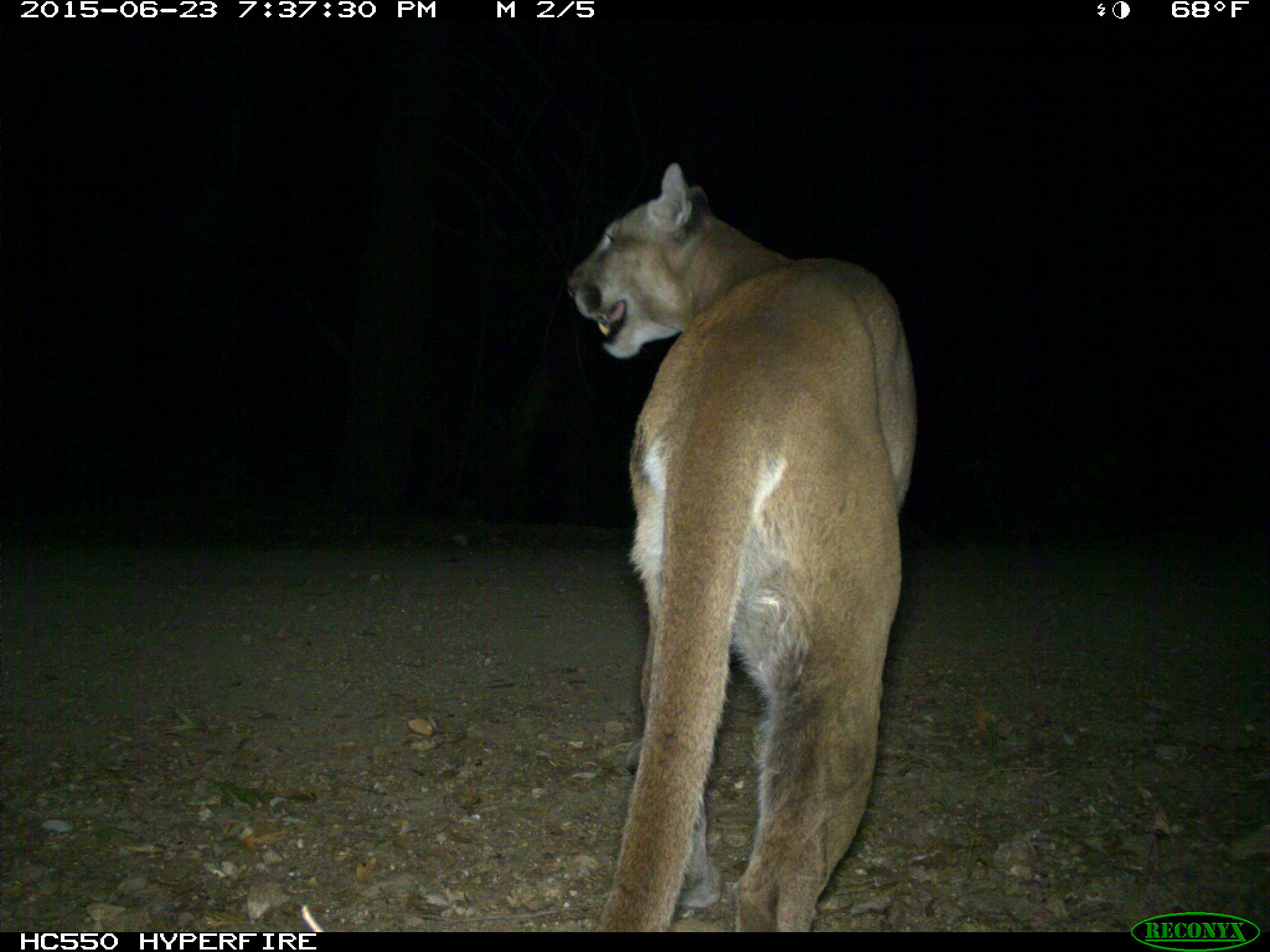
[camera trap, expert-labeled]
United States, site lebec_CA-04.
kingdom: Animalia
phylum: Chordata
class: Mammalia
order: Carnivora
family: Felidae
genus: Puma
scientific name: Puma concolor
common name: mountain lion